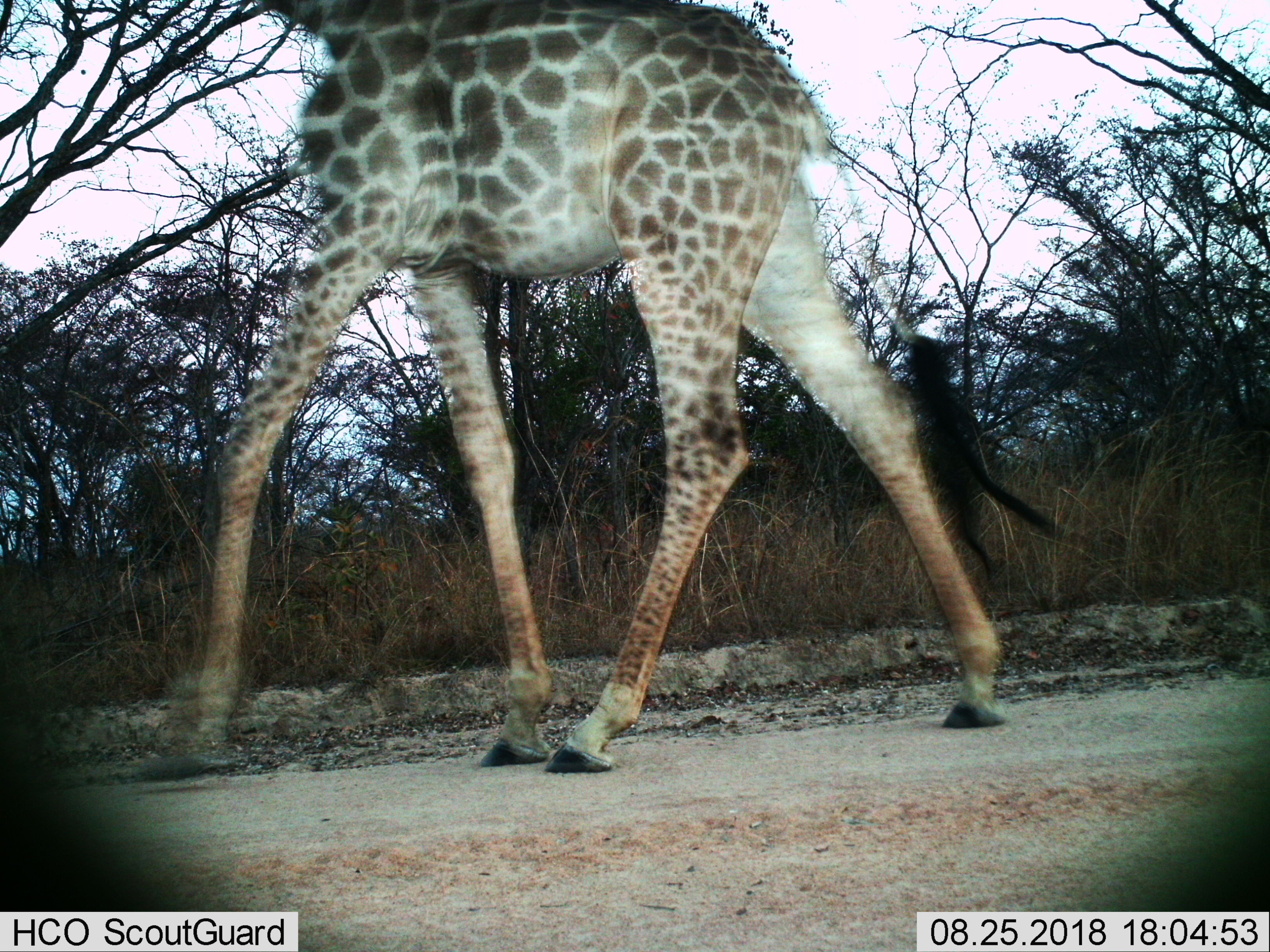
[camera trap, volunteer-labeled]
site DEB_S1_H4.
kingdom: Animalia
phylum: Chordata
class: Mammalia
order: Artiodactyla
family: Giraffidae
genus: Giraffa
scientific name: Giraffa camelopardalis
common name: giraffe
Giraffe (Giraffa camelopardalis), count 1. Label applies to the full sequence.